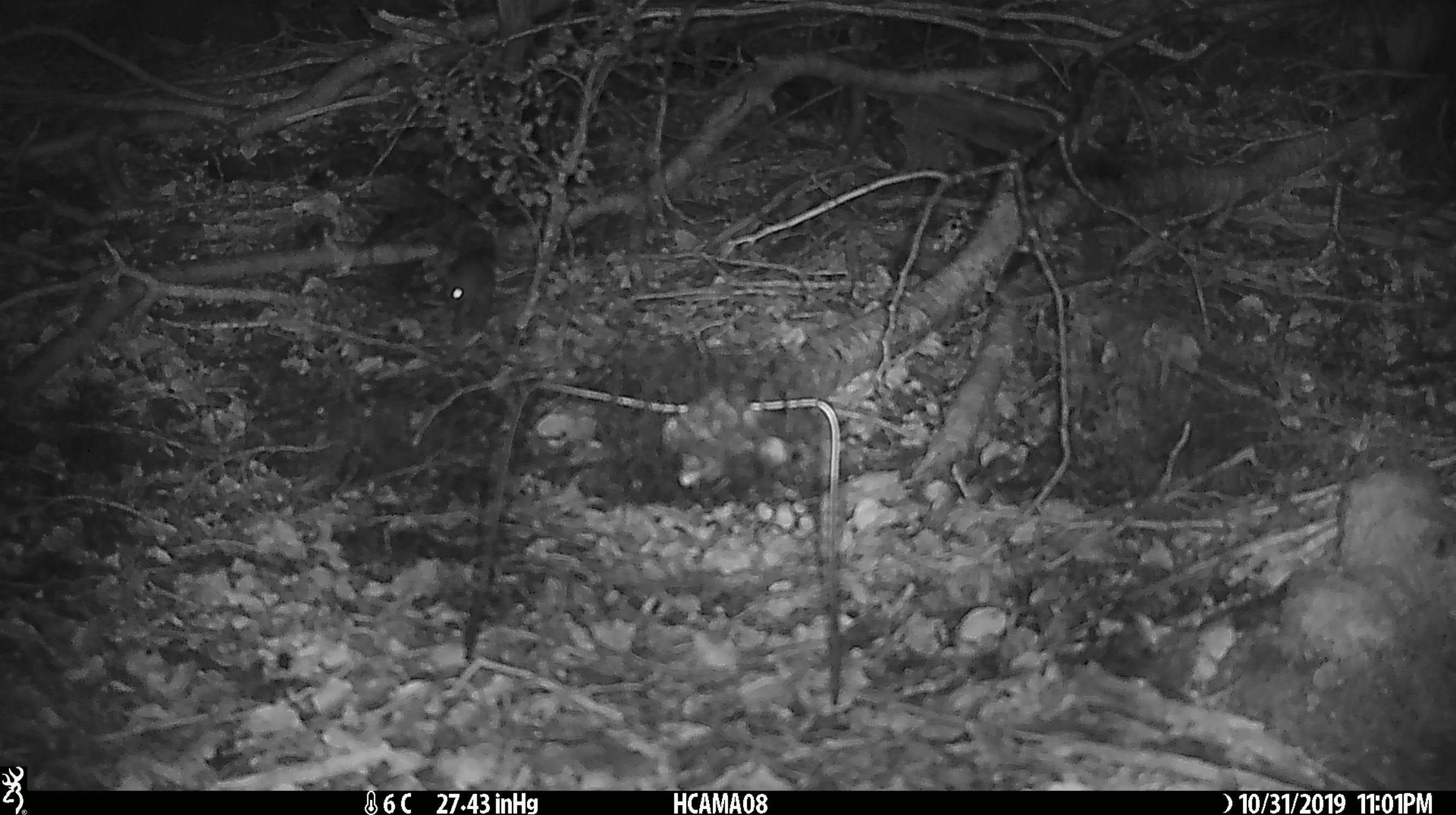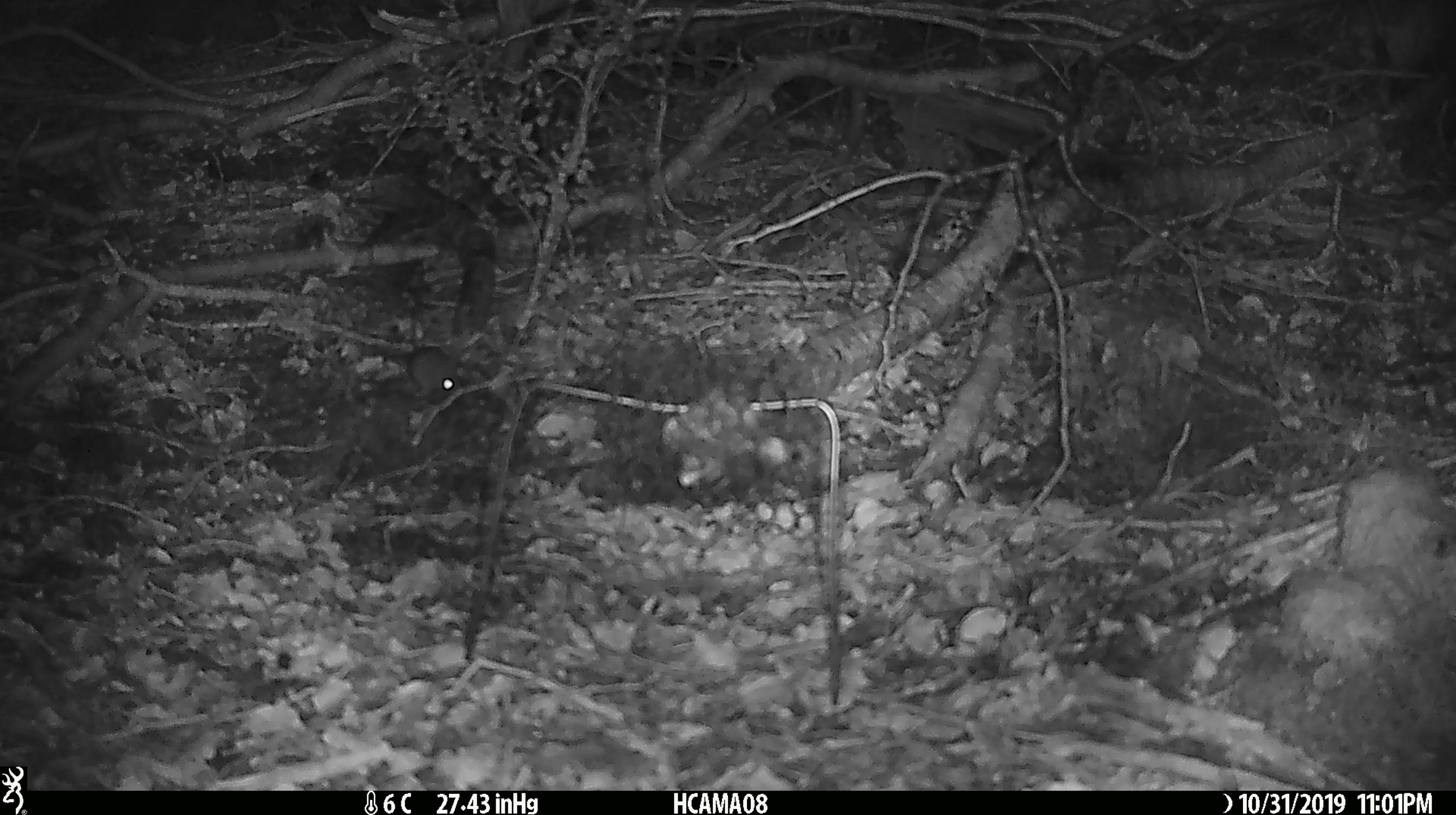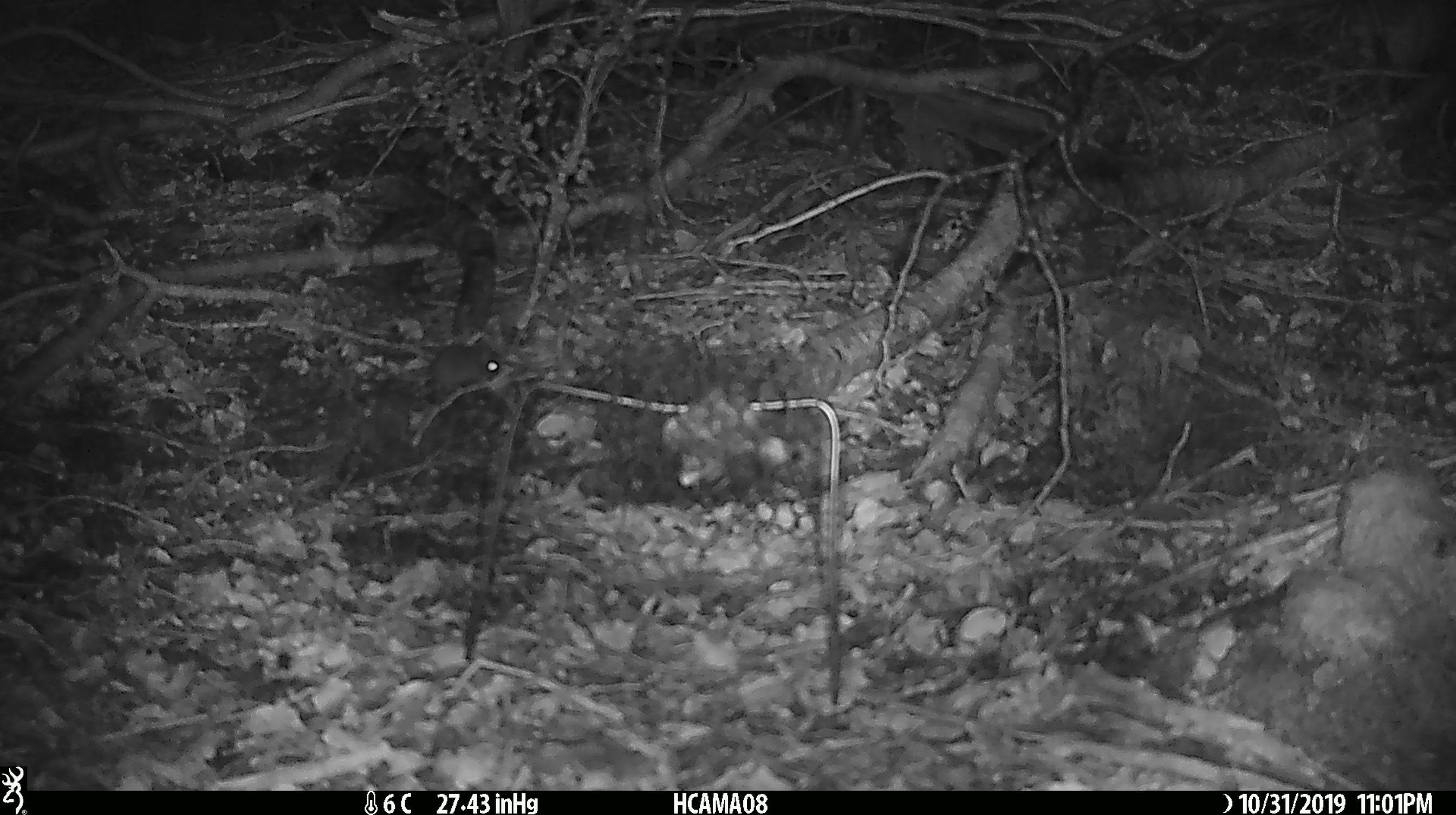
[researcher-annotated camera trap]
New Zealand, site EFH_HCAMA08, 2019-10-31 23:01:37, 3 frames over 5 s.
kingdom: Animalia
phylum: Chordata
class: Mammalia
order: Rodentia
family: Muridae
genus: Mus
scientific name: Mus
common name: mouse